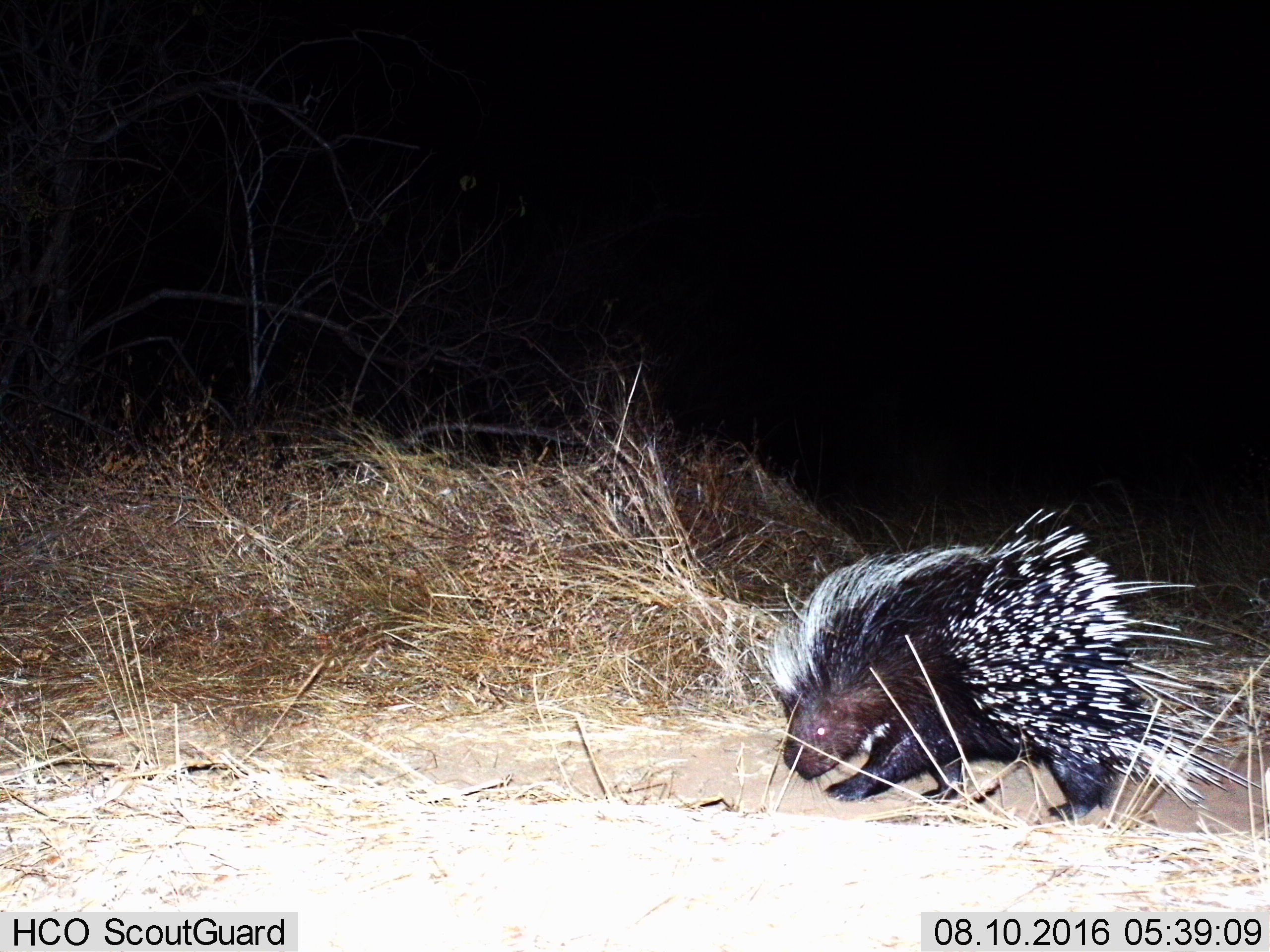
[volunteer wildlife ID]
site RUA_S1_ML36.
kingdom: Animalia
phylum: Chordata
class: Mammalia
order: Rodentia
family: Hystricidae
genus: Hystrix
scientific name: Hystrix cristata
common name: crested porcupine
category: porcupine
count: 1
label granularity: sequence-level